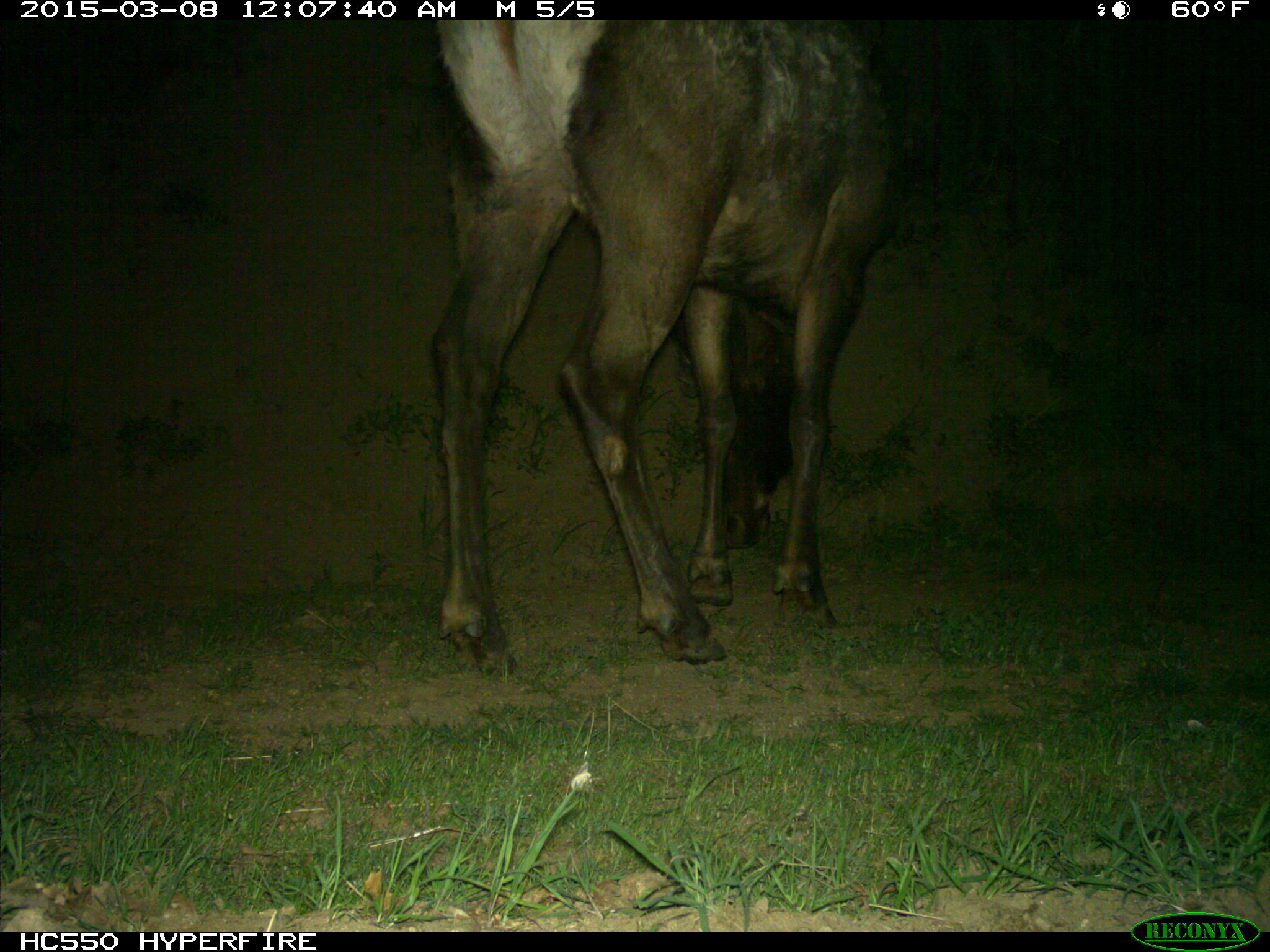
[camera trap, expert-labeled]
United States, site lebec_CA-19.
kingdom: Animalia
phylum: Chordata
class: Mammalia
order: Artiodactyla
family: Cervidae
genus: Cervus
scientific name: Cervus canadensis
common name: elk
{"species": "Cervus canadensis (elk)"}